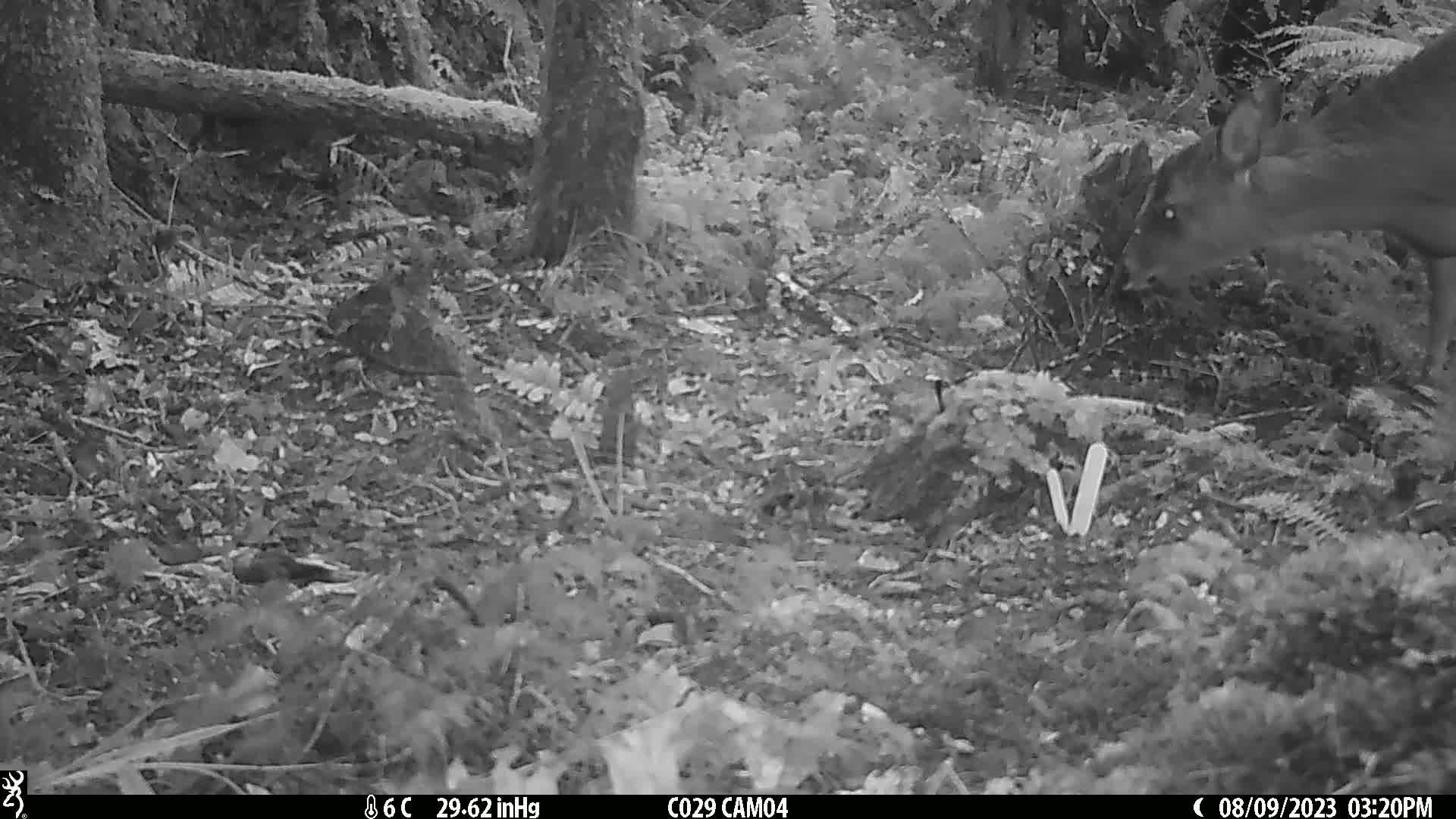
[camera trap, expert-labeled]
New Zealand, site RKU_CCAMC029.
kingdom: Animalia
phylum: Chordata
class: Mammalia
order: Artiodactyla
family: Cervidae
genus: Odocoileus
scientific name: Odocoileus virginianus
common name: white-tailed deer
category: white tailed deer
White tailed deer (white-tailed deer) (Odocoileus virginianus).